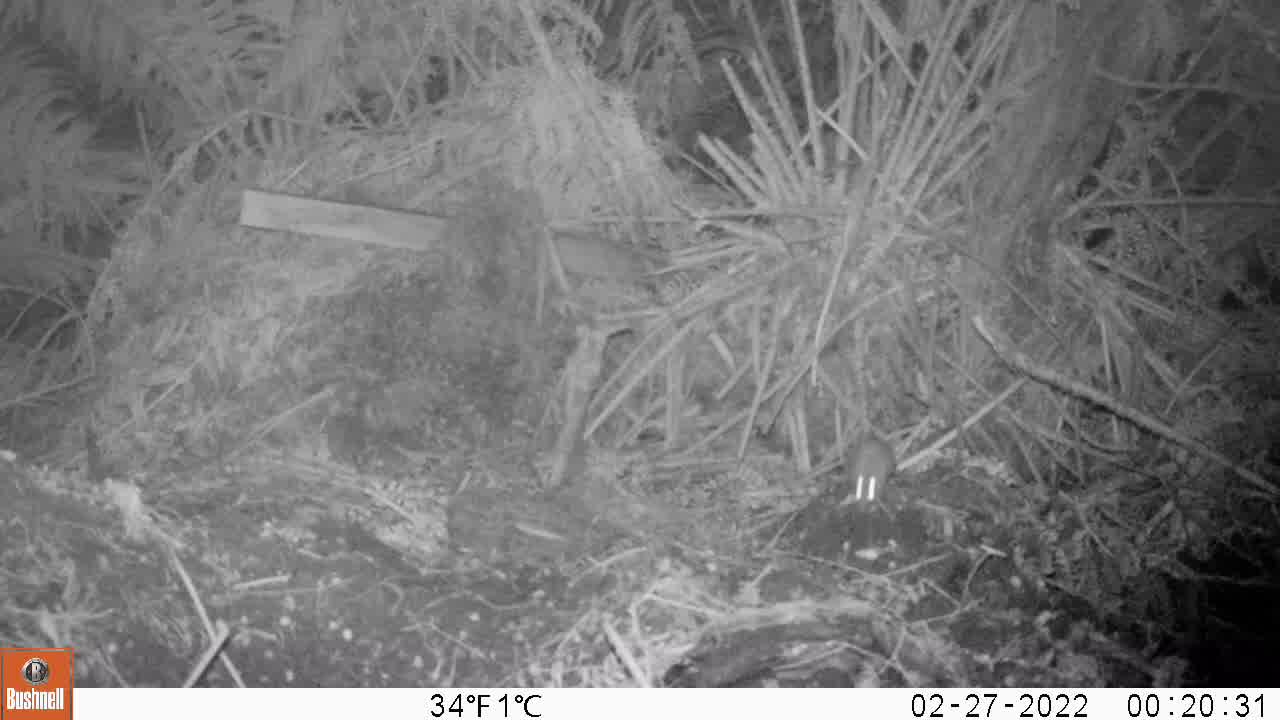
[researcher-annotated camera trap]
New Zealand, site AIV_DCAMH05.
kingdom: Animalia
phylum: Chordata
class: Mammalia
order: Rodentia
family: Muridae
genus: Mus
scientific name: Mus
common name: mouse